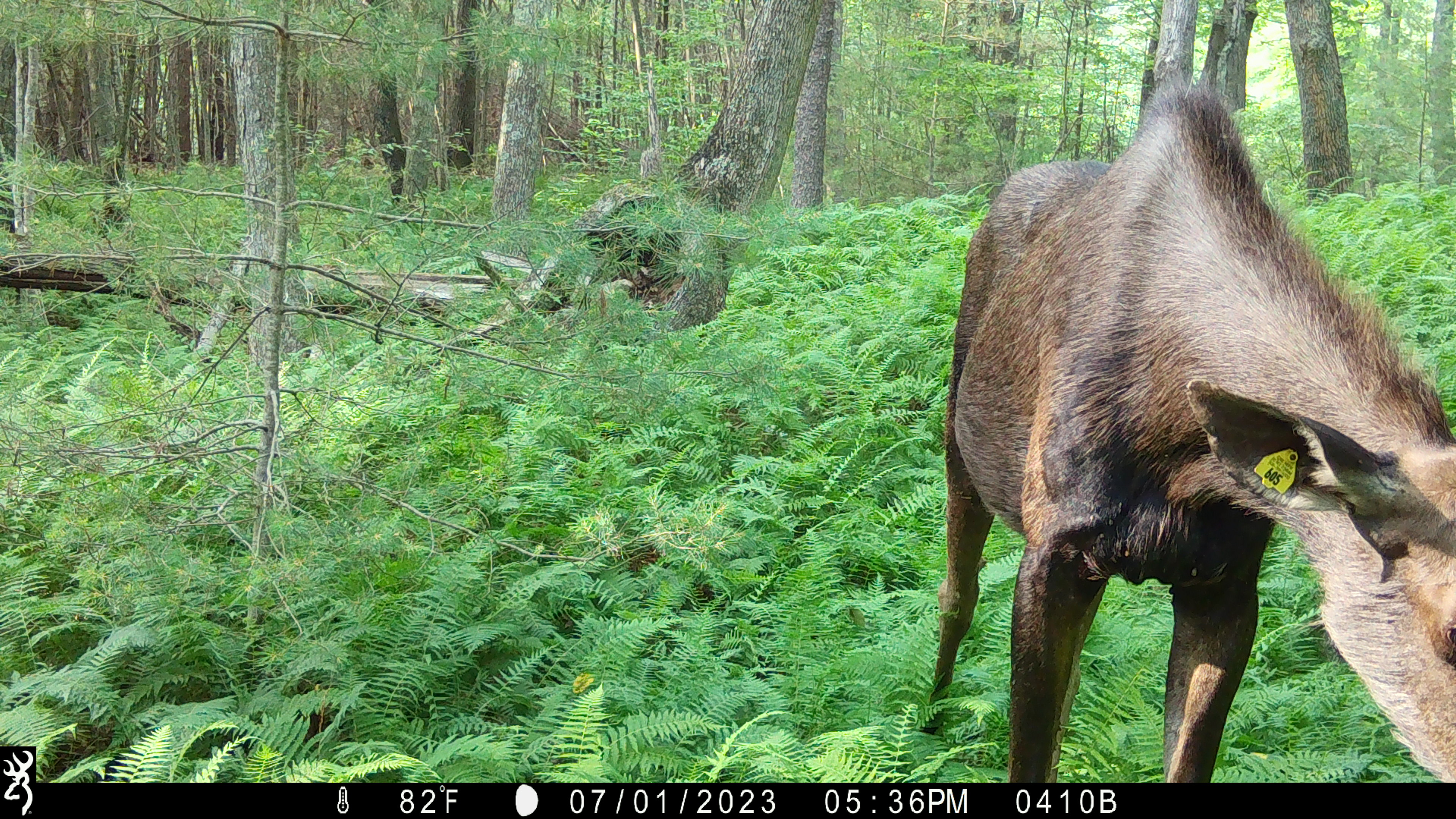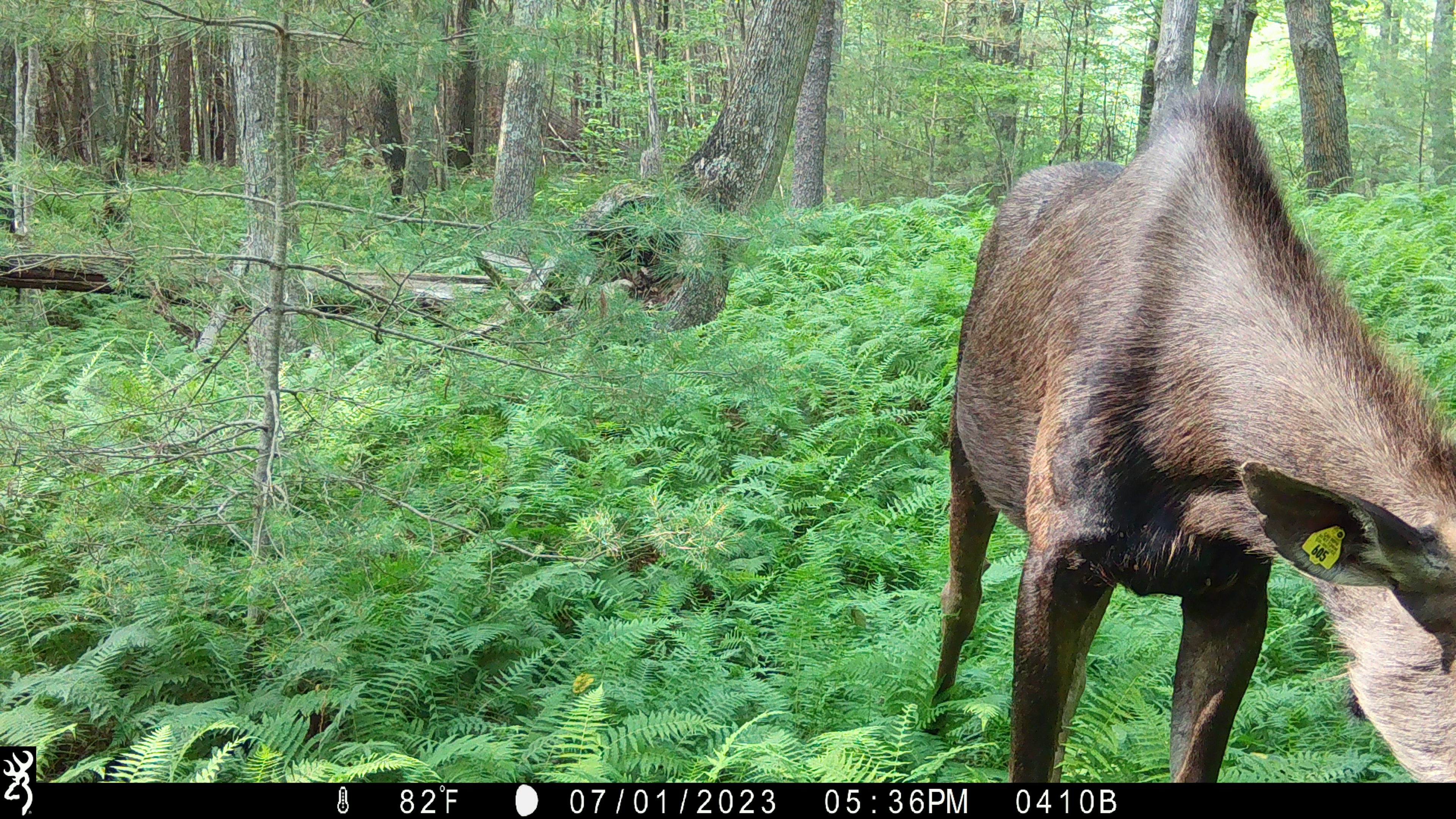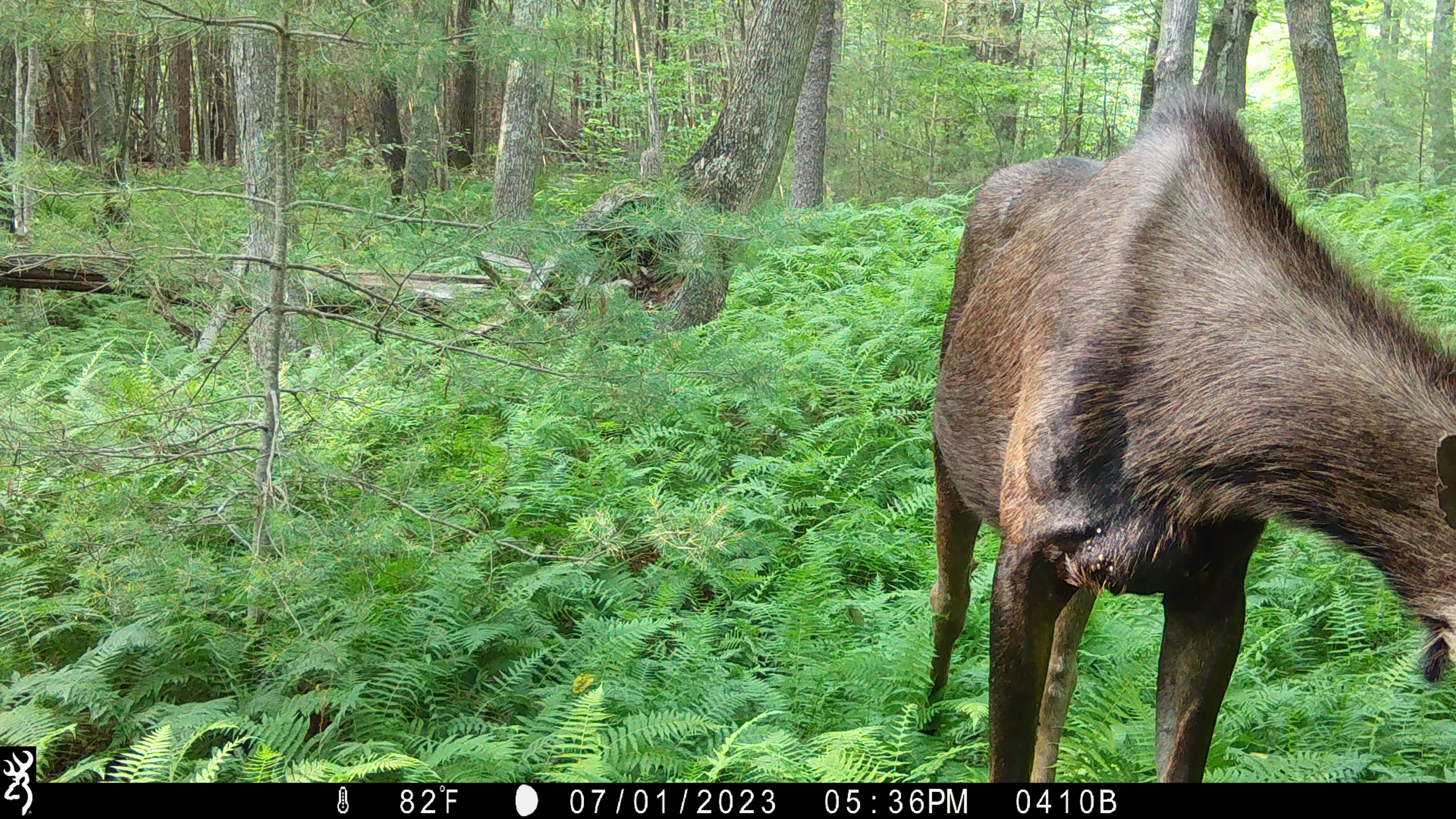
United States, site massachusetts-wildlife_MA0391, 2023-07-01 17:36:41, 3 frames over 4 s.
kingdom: Animalia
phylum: Chordata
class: Mammalia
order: Artiodactyla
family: Cervidae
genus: Alces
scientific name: Alces alces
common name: moose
Moose (Alces alces).